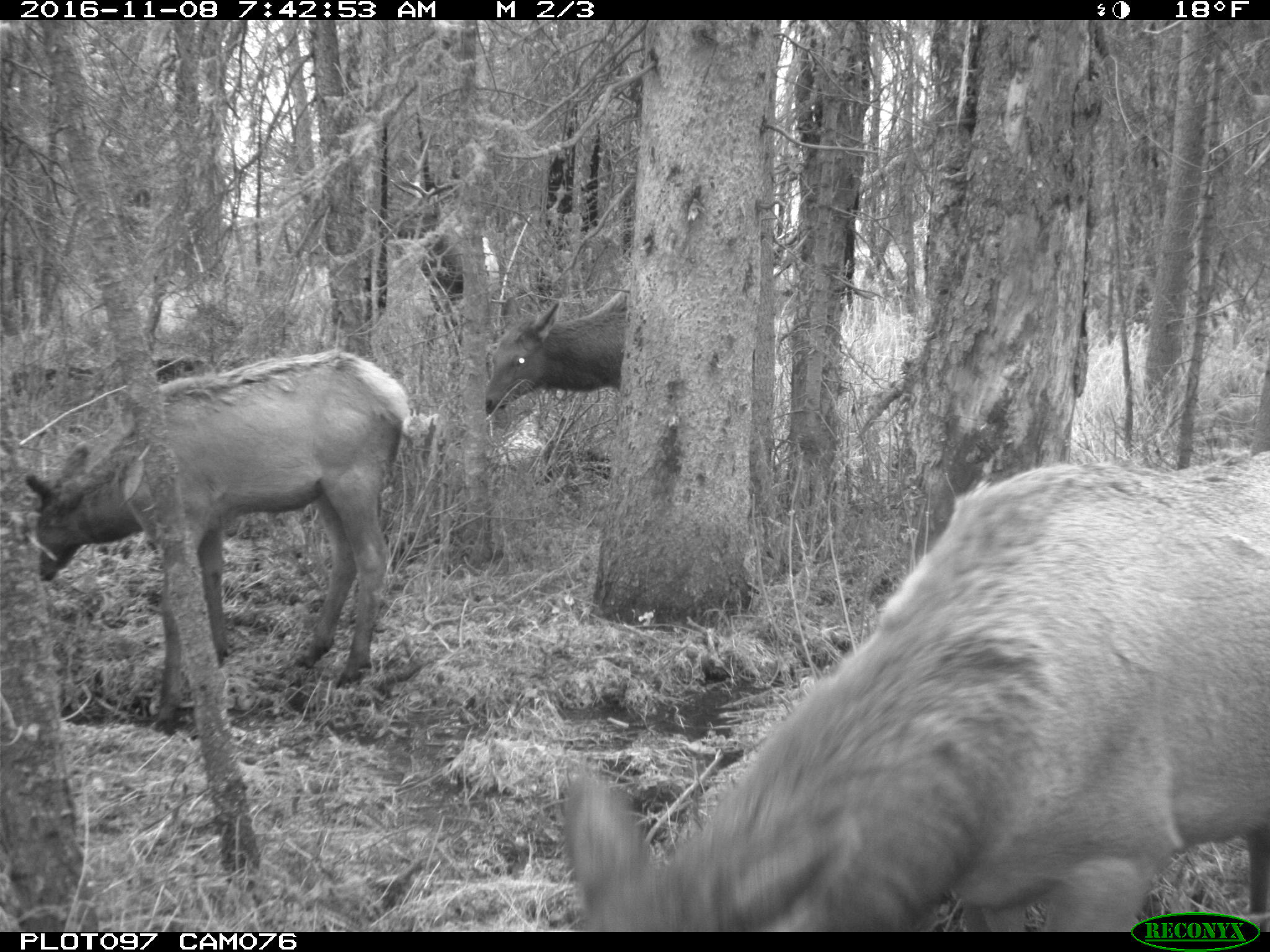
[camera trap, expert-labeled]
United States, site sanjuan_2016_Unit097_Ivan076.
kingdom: Animalia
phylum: Chordata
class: Mammalia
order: Artiodactyla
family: Cervidae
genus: Cervus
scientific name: Cervus elaphus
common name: red deer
Cervus elaphus (red deer).